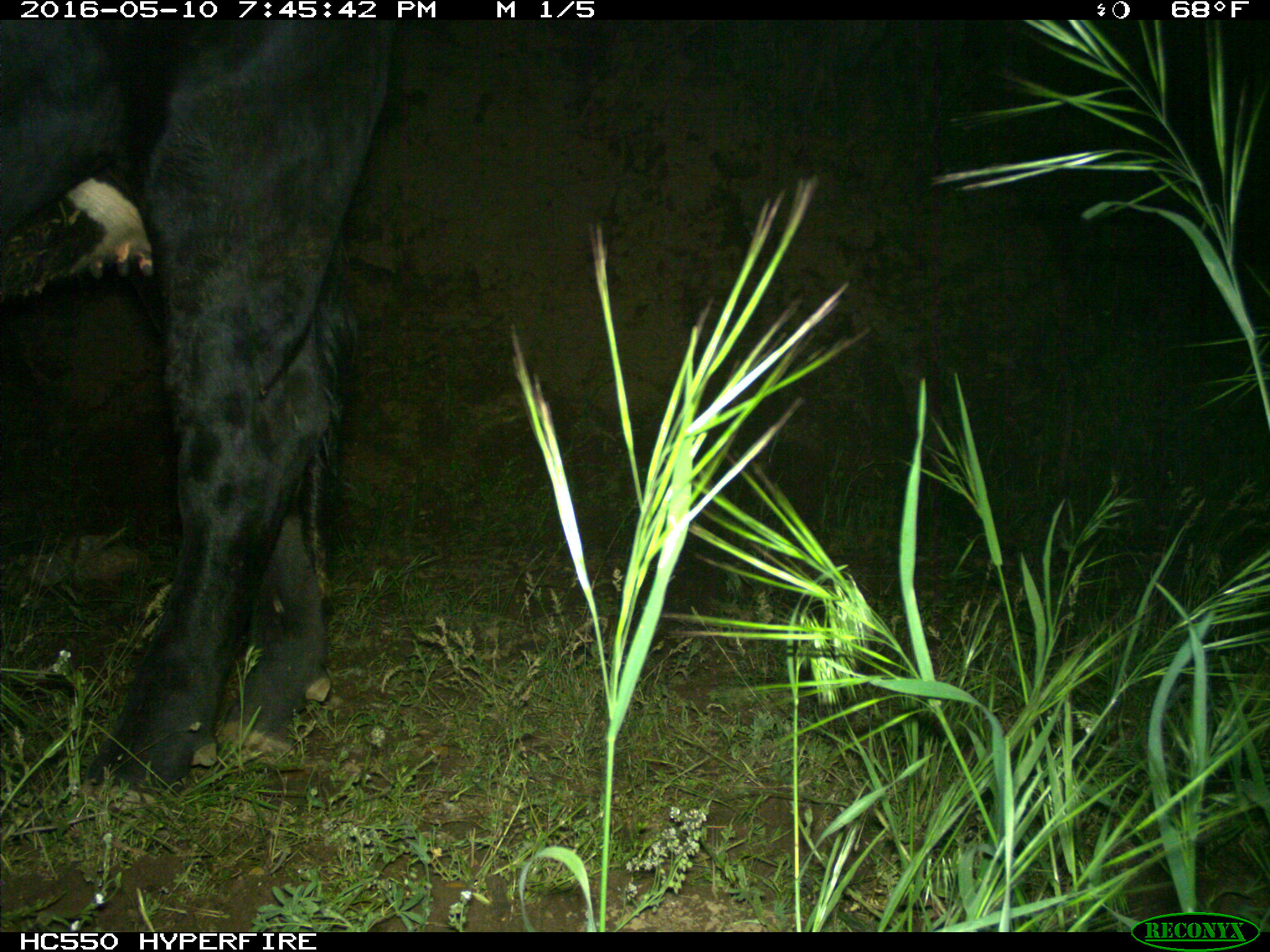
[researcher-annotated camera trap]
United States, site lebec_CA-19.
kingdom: Animalia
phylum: Chordata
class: Mammalia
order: Artiodactyla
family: Bovidae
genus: Bos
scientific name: Bos taurus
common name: domestic cow